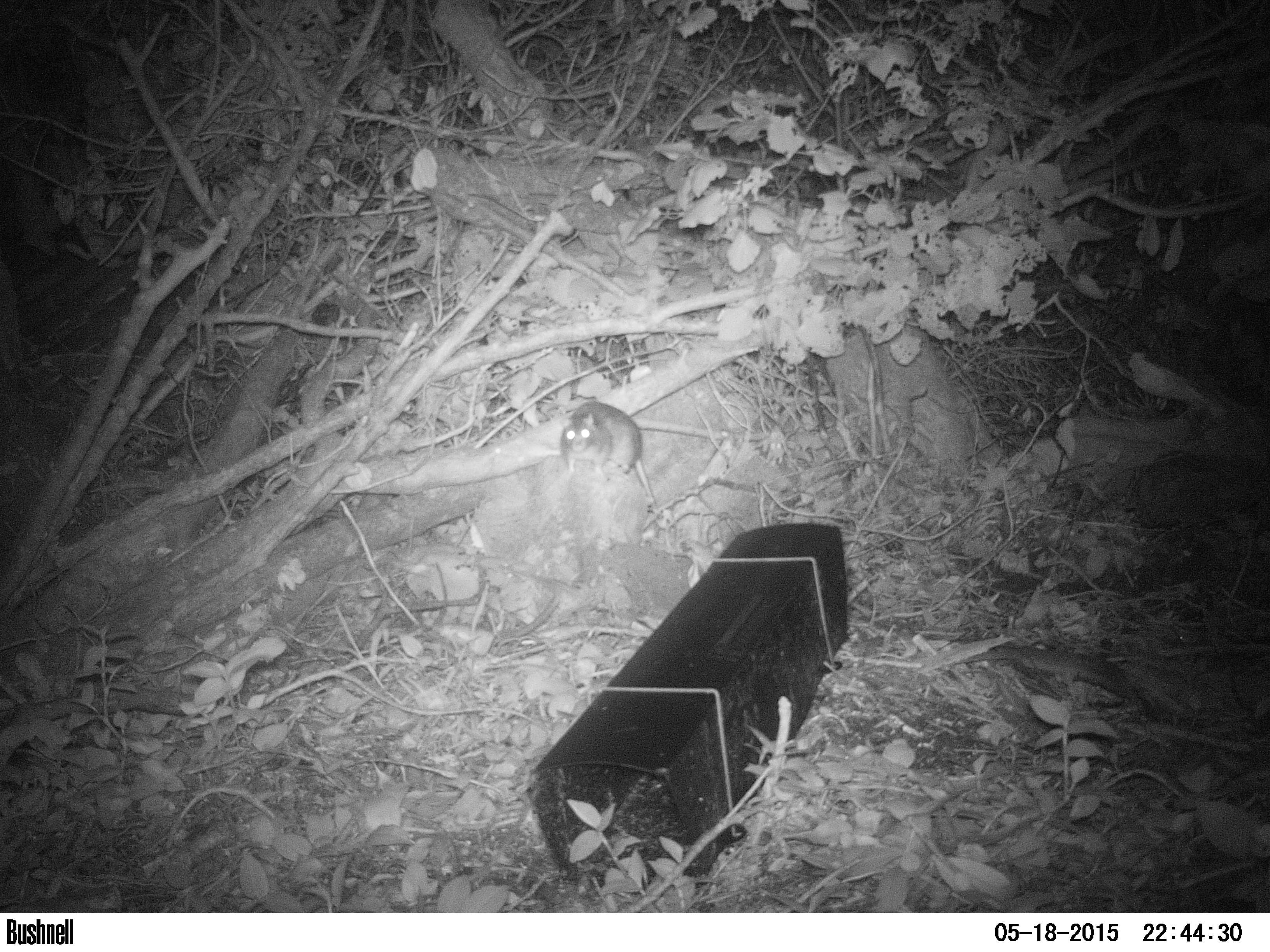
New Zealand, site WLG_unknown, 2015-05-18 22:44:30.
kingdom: Animalia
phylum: Chordata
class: Mammalia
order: Rodentia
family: Muridae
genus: Rattus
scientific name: Rattus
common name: rat